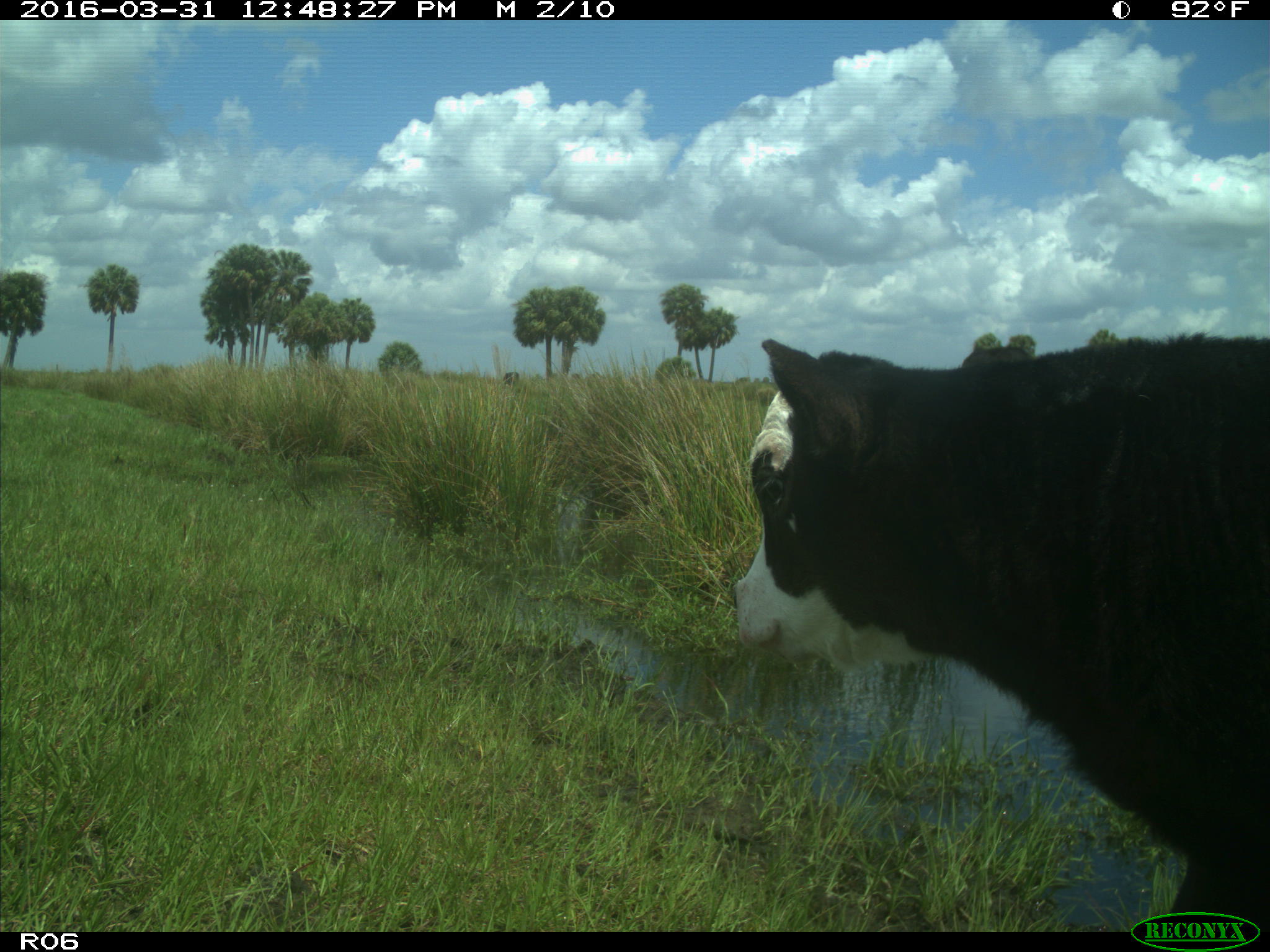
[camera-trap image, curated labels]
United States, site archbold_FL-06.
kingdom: Animalia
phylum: Chordata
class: Mammalia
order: Artiodactyla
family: Bovidae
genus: Bos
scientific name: Bos taurus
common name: domestic cow